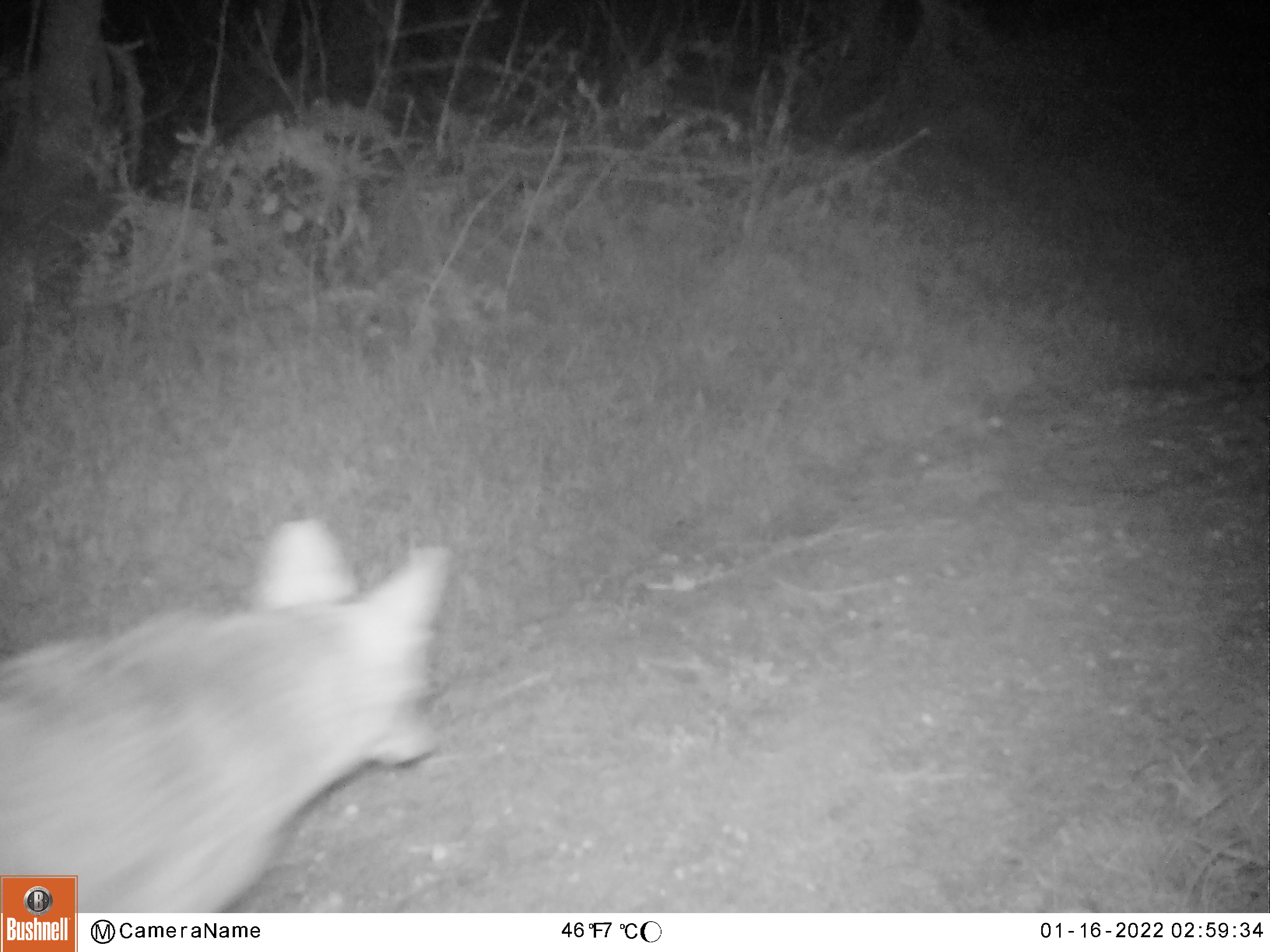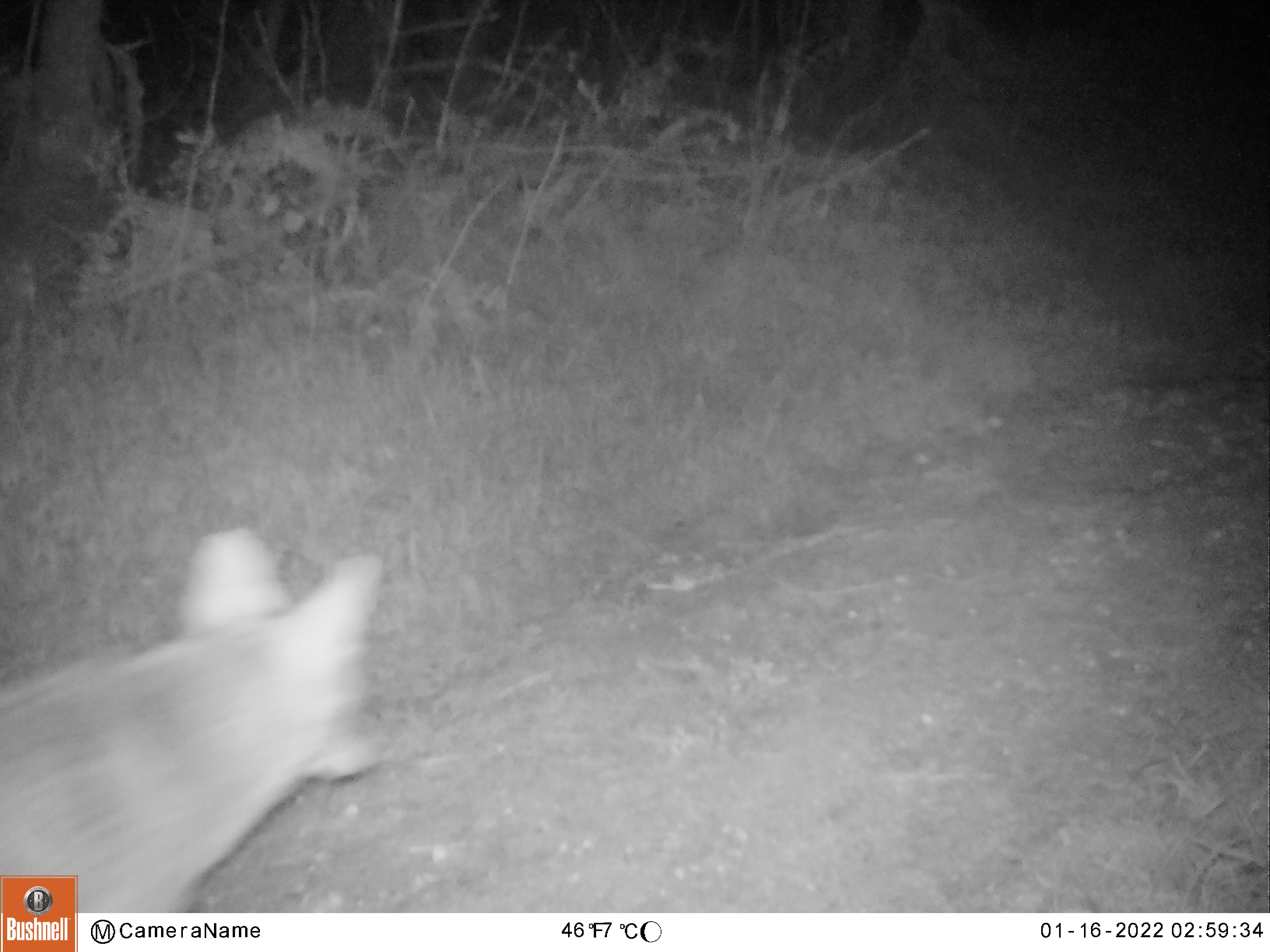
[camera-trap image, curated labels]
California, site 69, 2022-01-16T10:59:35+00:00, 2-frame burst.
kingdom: Animalia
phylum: Chordata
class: Mammalia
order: Carnivora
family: Canidae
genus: Canis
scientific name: Canis latrans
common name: coyote